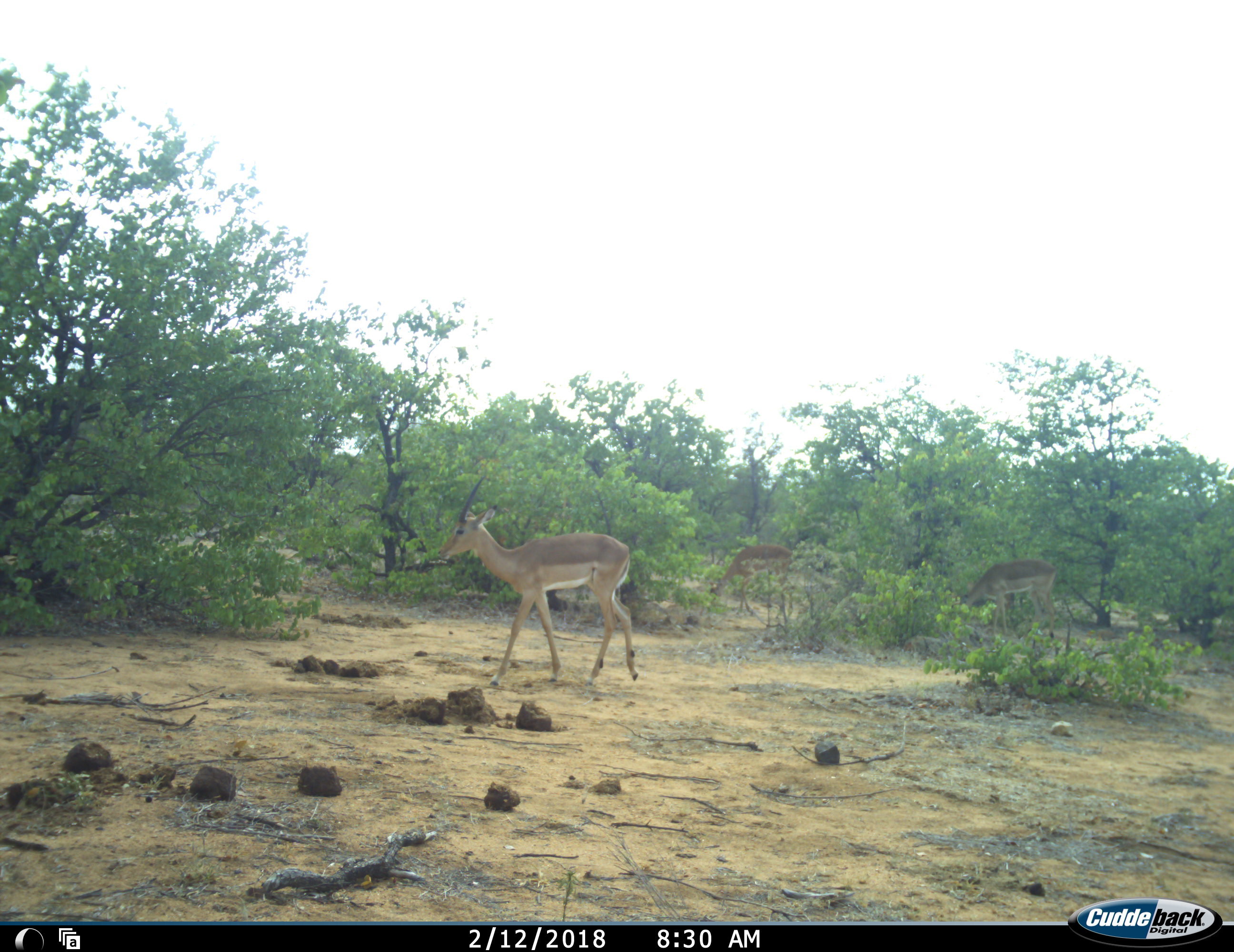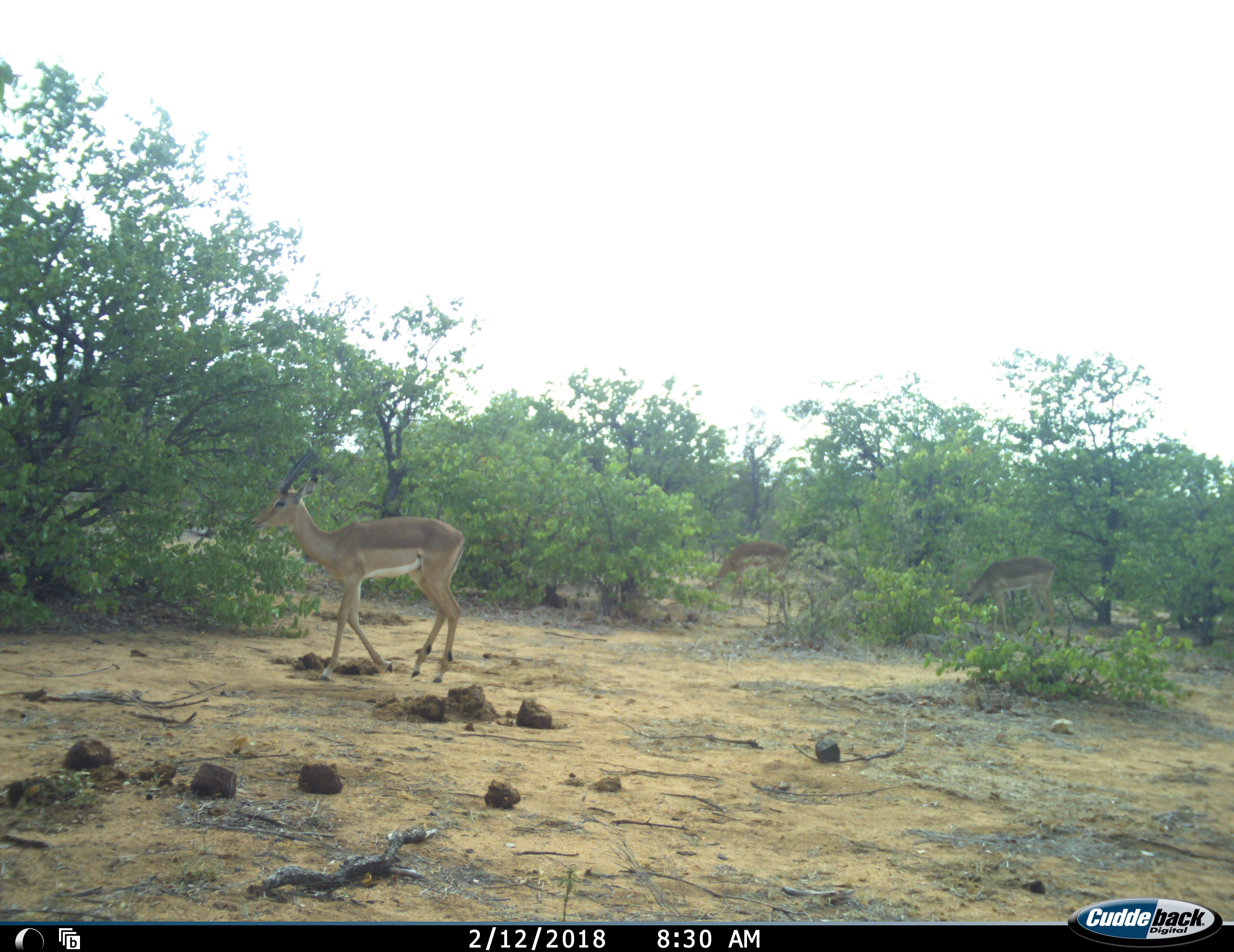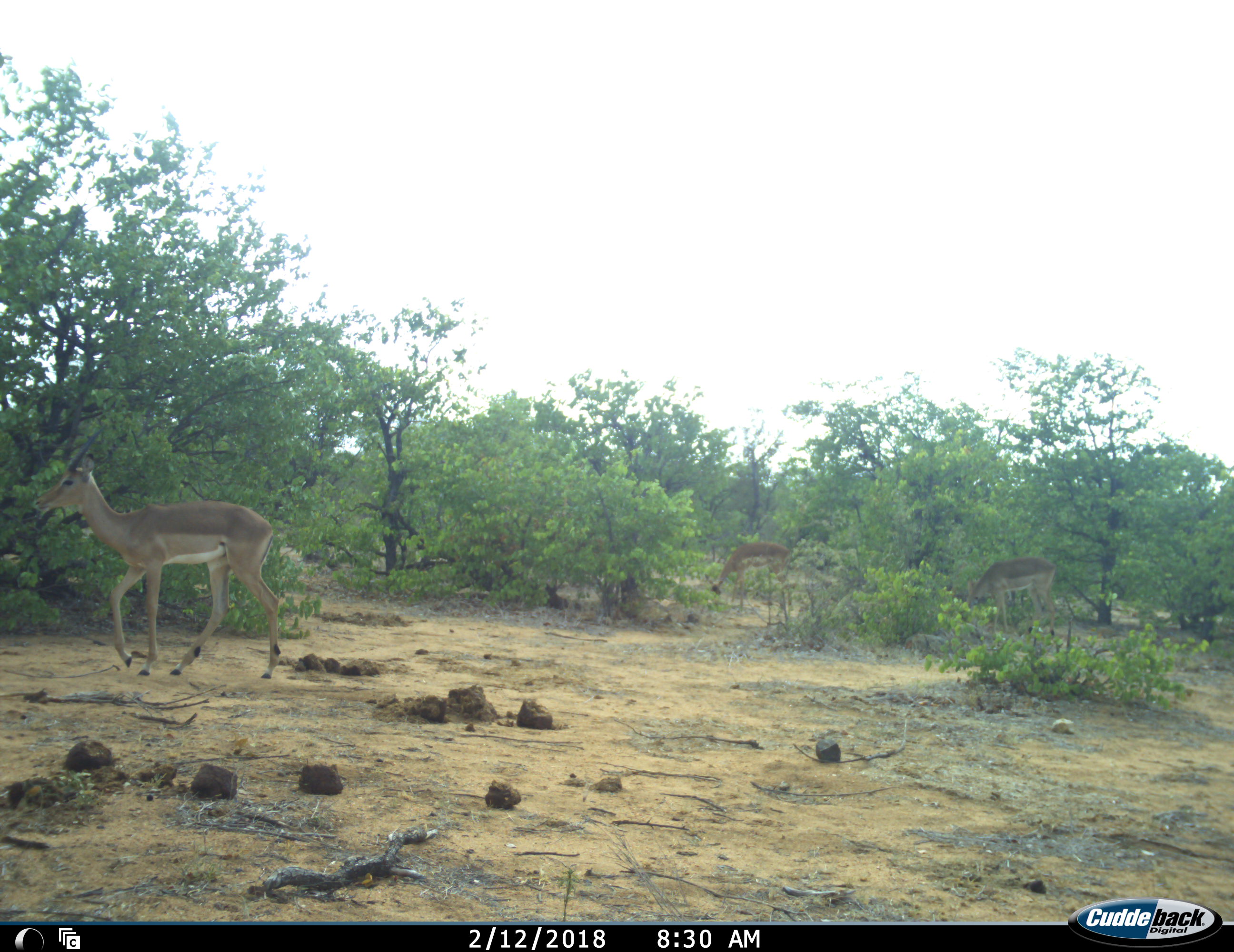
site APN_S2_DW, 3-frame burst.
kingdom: Animalia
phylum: Chordata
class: Mammalia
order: Artiodactyla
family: Bovidae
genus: Aepyceros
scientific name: Aepyceros melampus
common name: impala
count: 3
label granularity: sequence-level